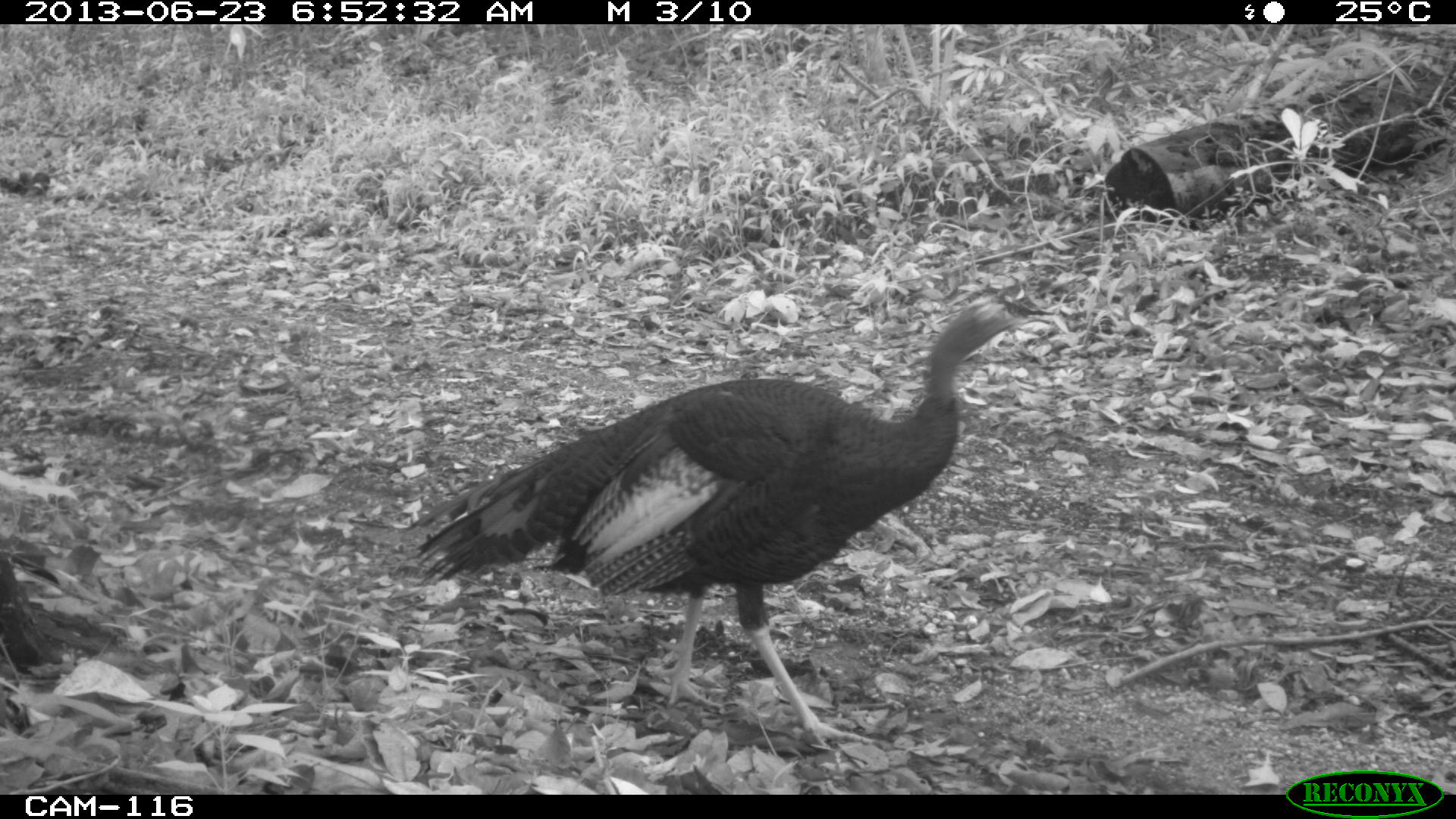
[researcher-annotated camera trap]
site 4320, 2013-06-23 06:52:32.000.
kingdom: Animalia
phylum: Chordata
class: Aves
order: Galliformes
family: Phasianidae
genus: Meleagris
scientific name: Meleagris ocellata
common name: ocellated turkey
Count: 1.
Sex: male.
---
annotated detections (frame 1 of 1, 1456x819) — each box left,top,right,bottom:
meleagris ocellata: 400,302,1056,748